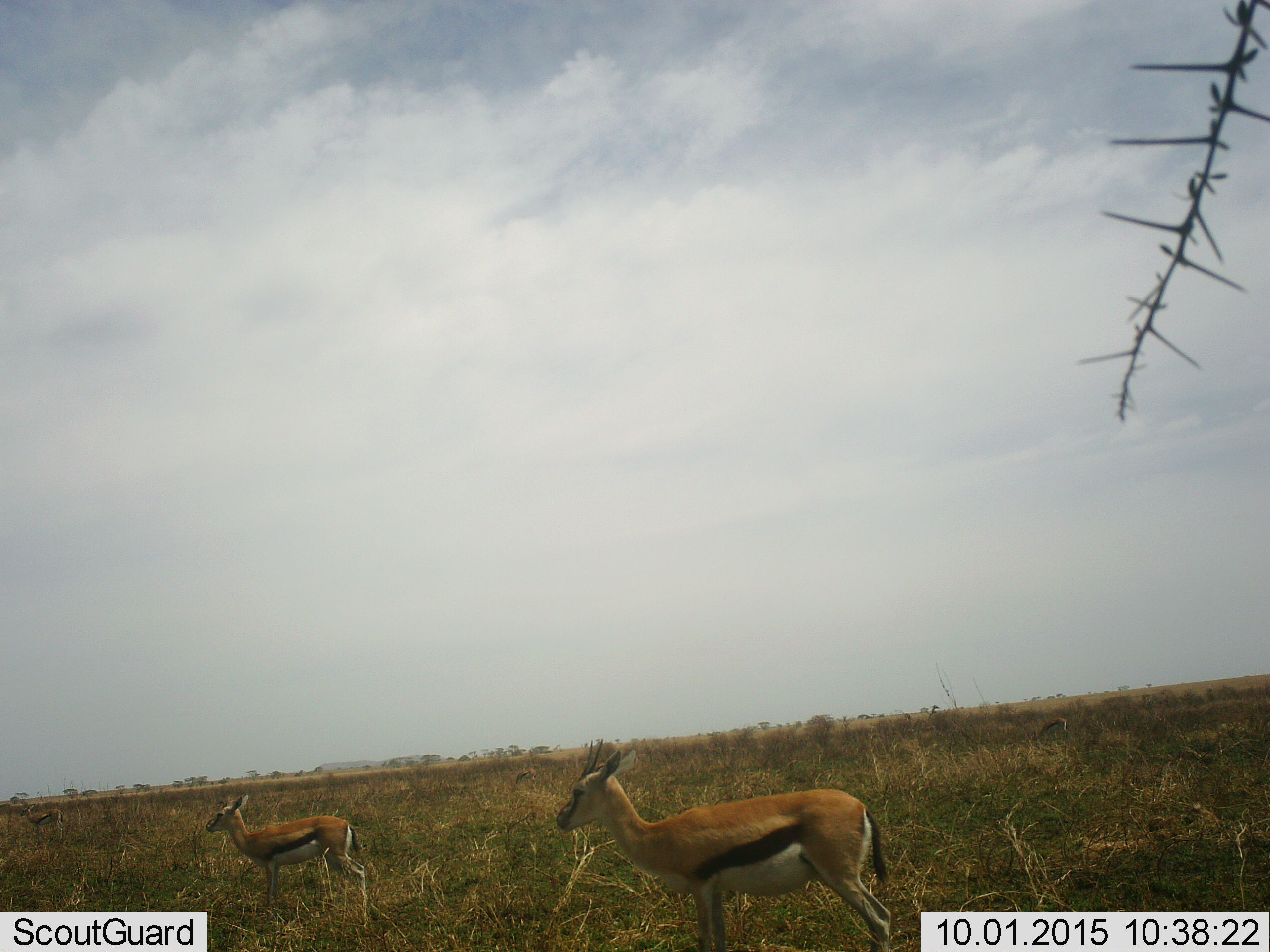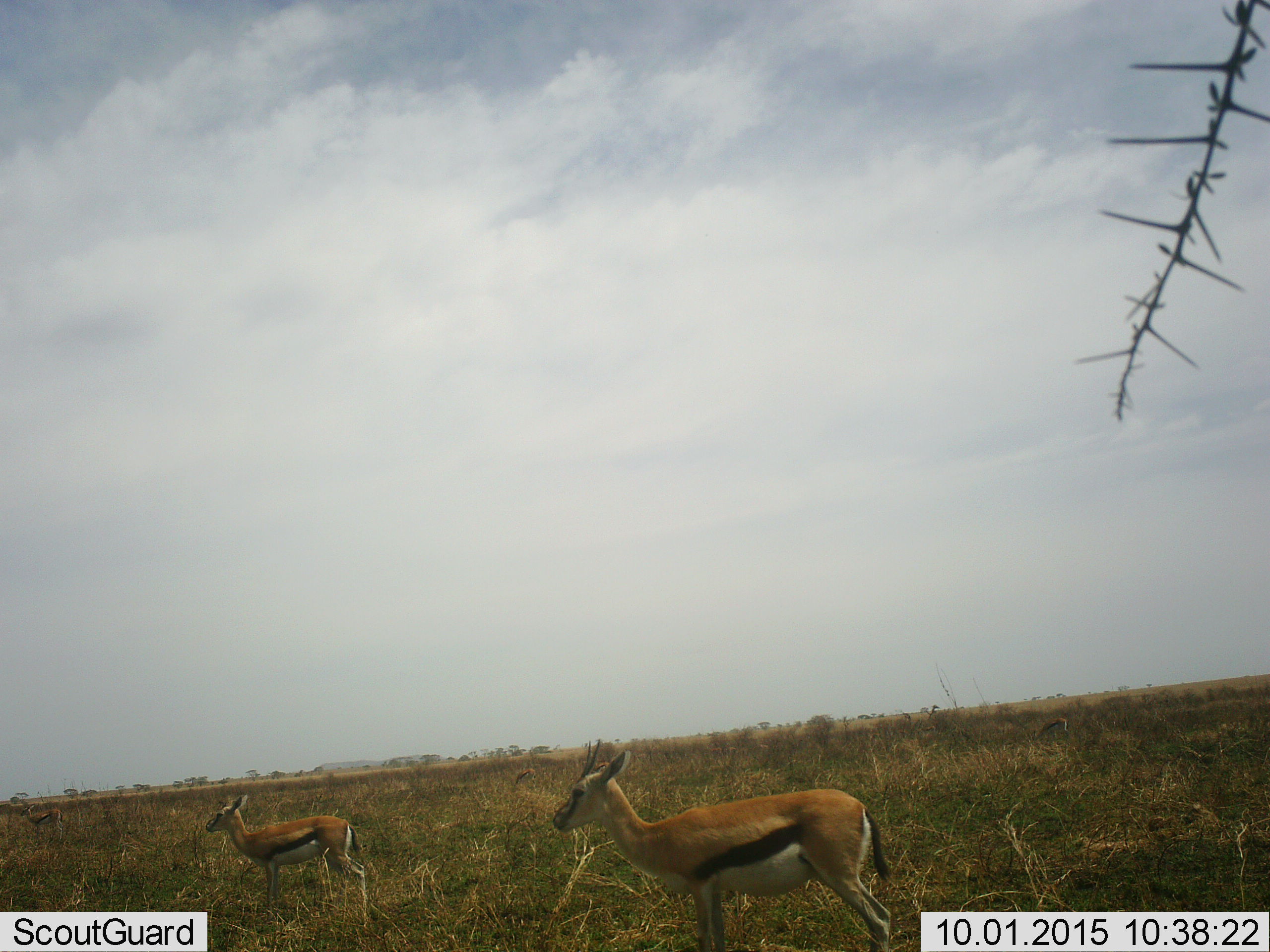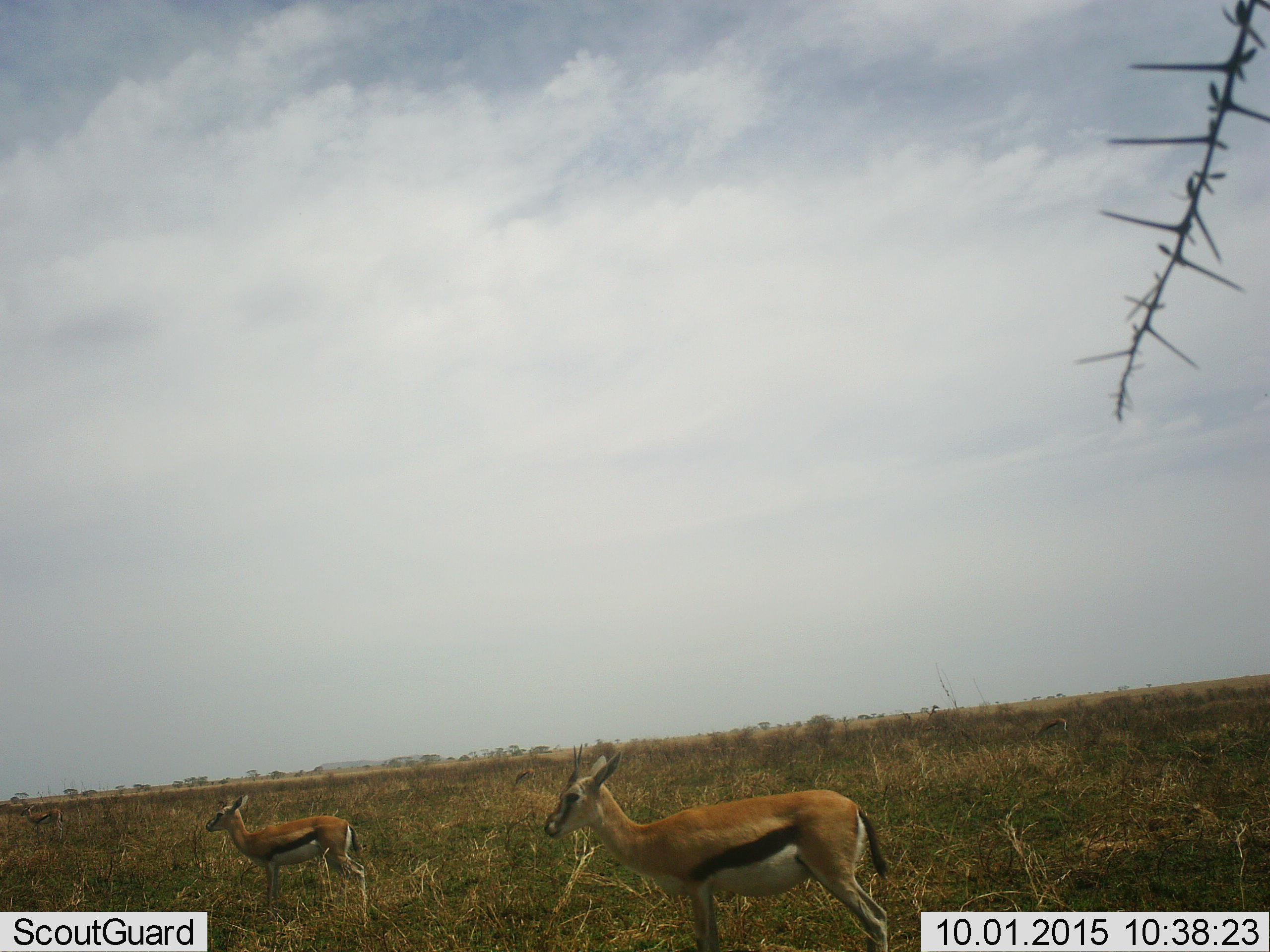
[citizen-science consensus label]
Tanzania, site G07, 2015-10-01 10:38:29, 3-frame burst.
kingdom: Animalia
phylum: Chordata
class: Mammalia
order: Artiodactyla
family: Bovidae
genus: Eudorcas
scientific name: Eudorcas thomsonii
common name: thomson's gazelle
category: gazellethomsons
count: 5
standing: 80%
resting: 10%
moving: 20%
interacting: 0%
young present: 10%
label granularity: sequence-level